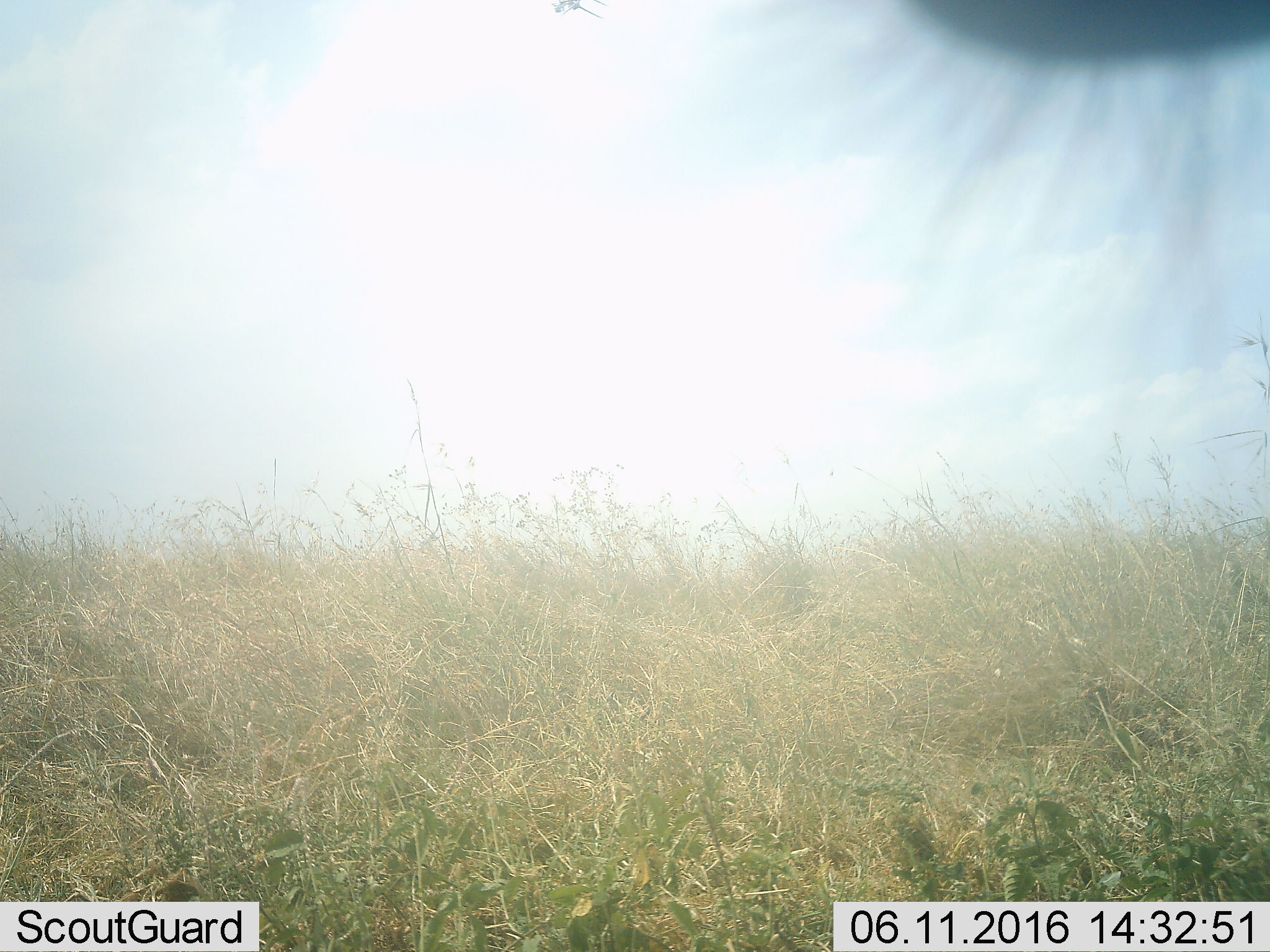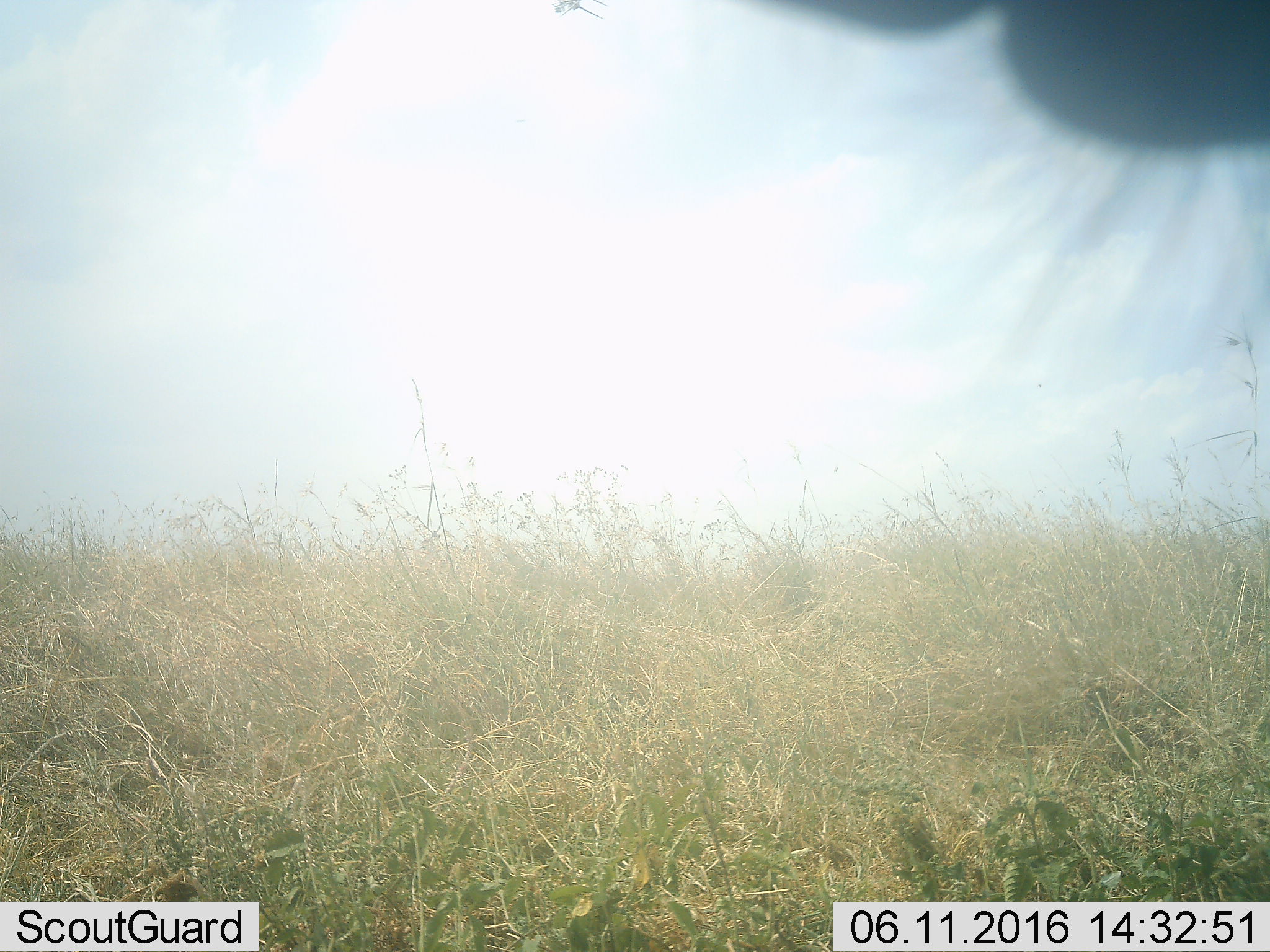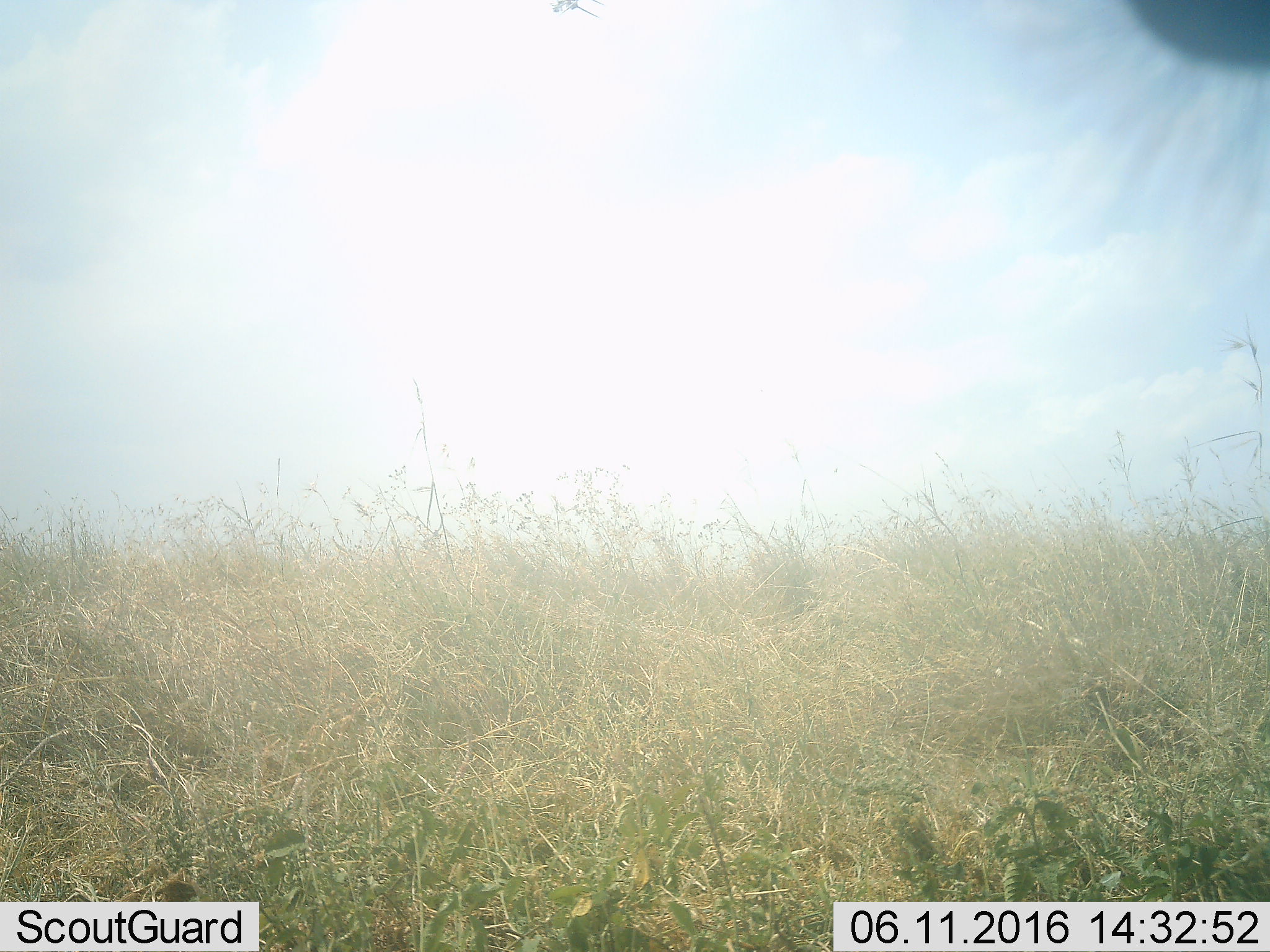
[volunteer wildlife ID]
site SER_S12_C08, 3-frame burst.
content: unidentified animal